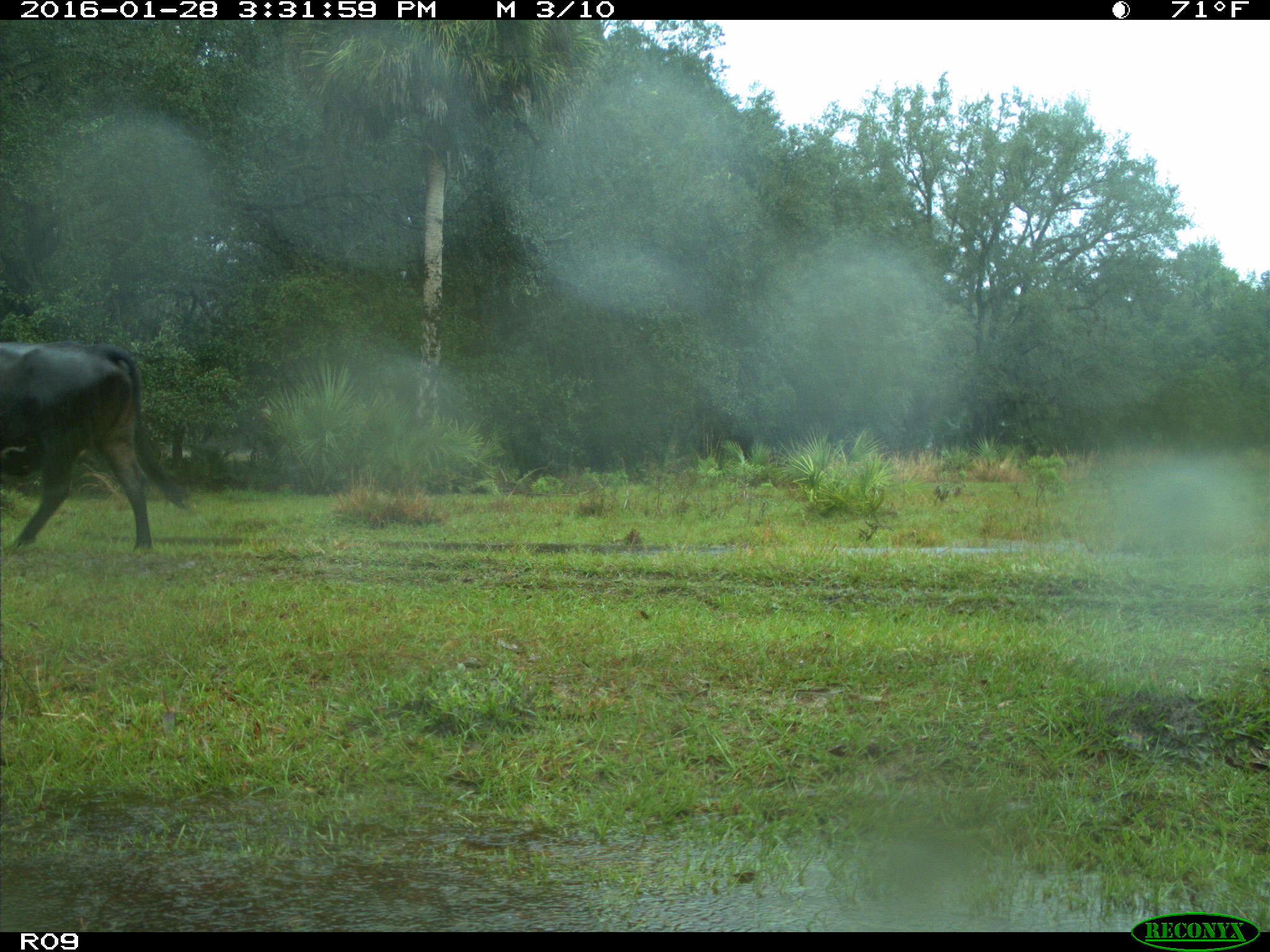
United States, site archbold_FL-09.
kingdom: Animalia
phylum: Chordata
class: Mammalia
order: Artiodactyla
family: Bovidae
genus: Bos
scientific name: Bos taurus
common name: domestic cow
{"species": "Bos taurus (domestic cow)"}